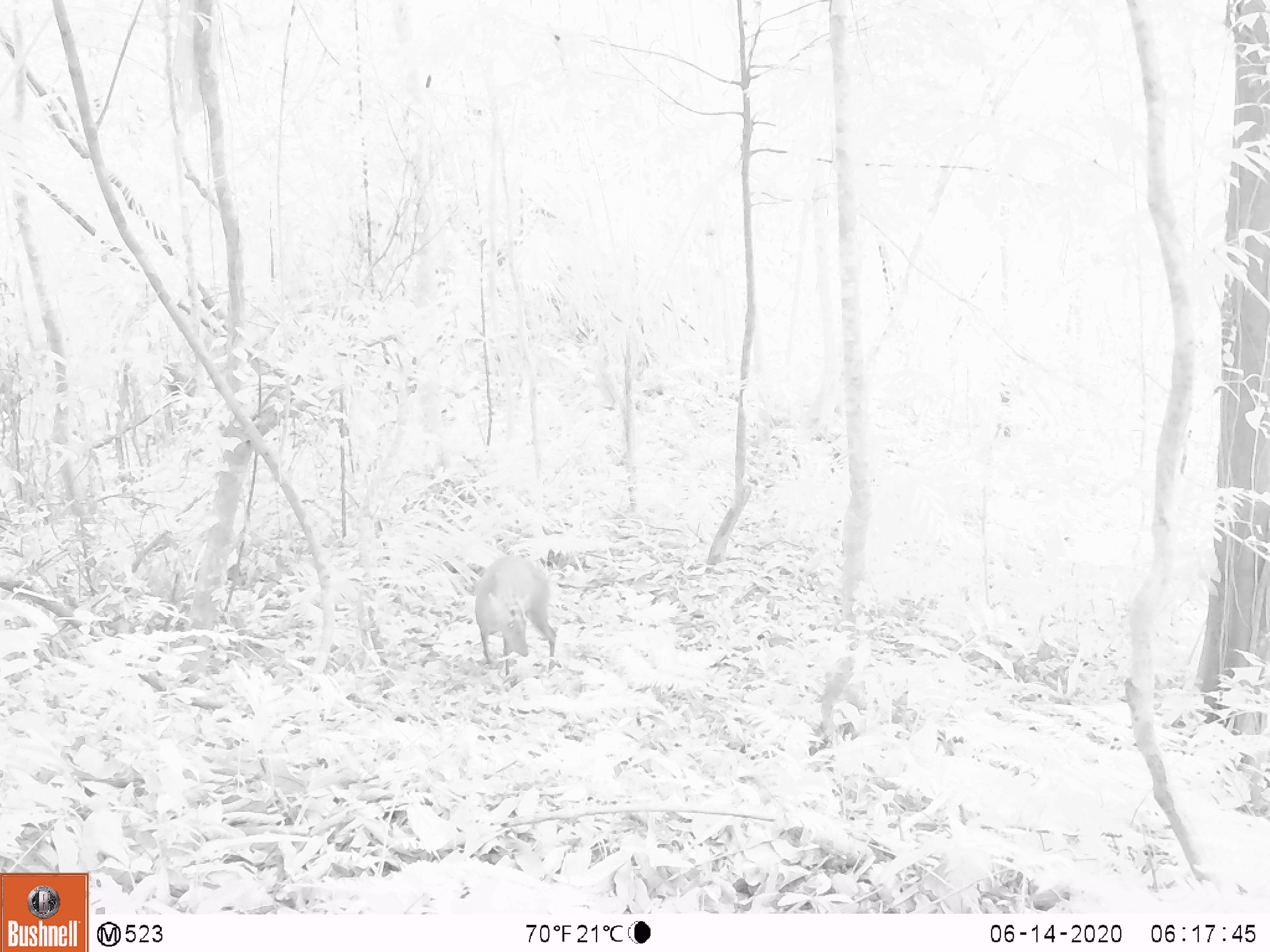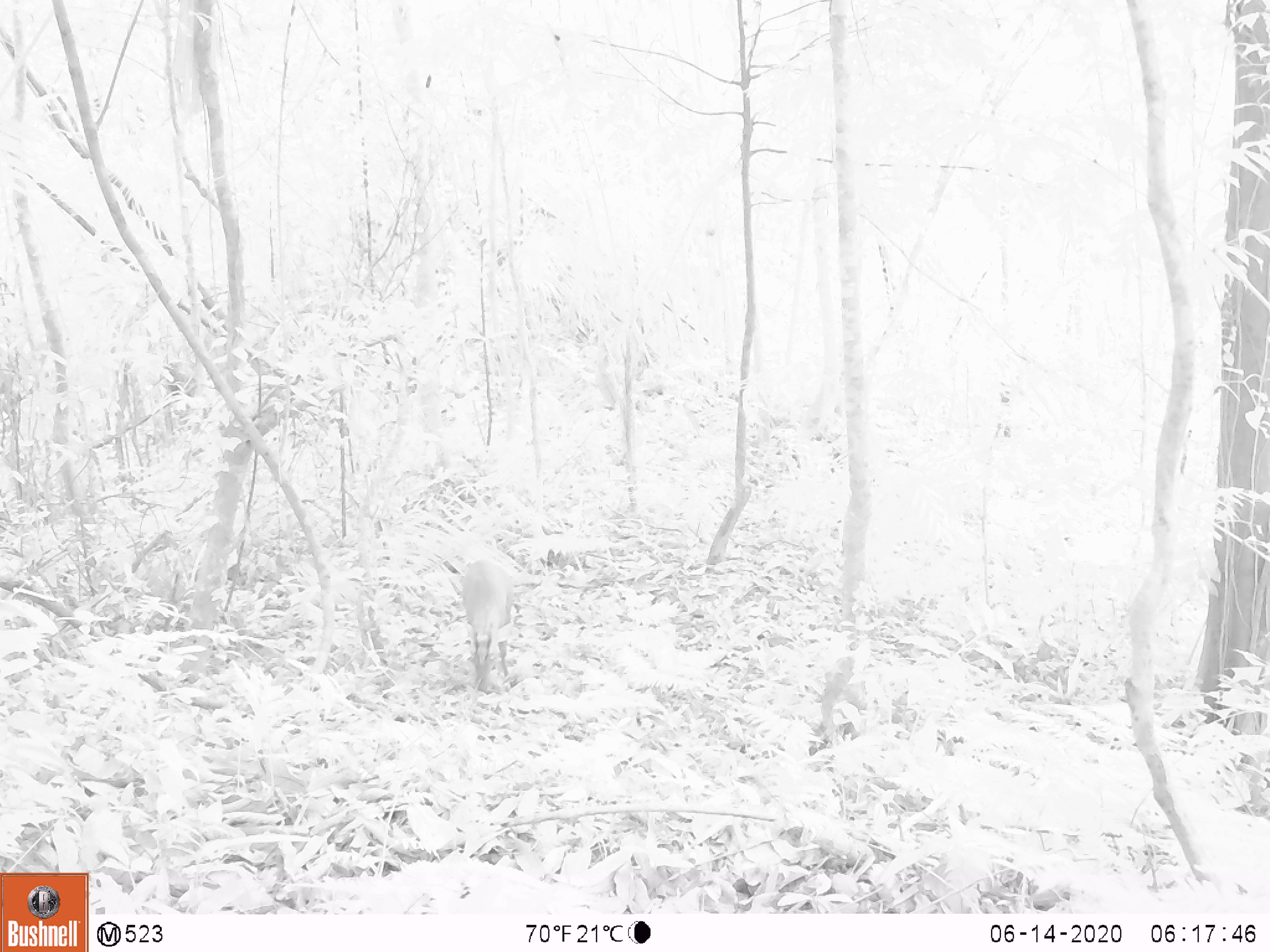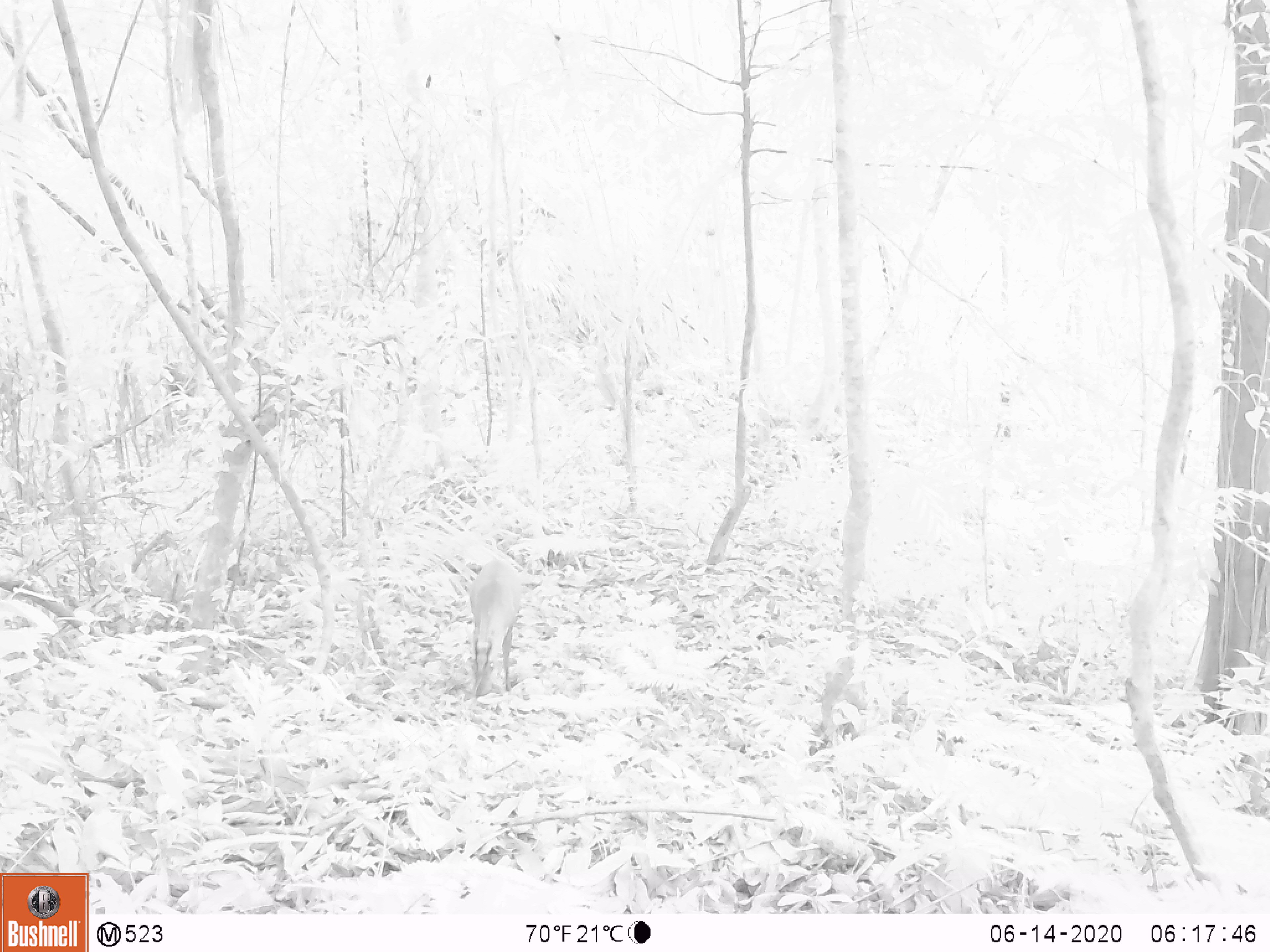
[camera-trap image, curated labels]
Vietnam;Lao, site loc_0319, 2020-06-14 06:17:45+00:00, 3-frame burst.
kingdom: Animalia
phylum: Chordata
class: Mammalia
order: Artiodactyla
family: Cervidae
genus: Muntiacus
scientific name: Muntiacus rooseveltorum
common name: roosevelt's muntjac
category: roosevelts muntjac group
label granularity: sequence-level